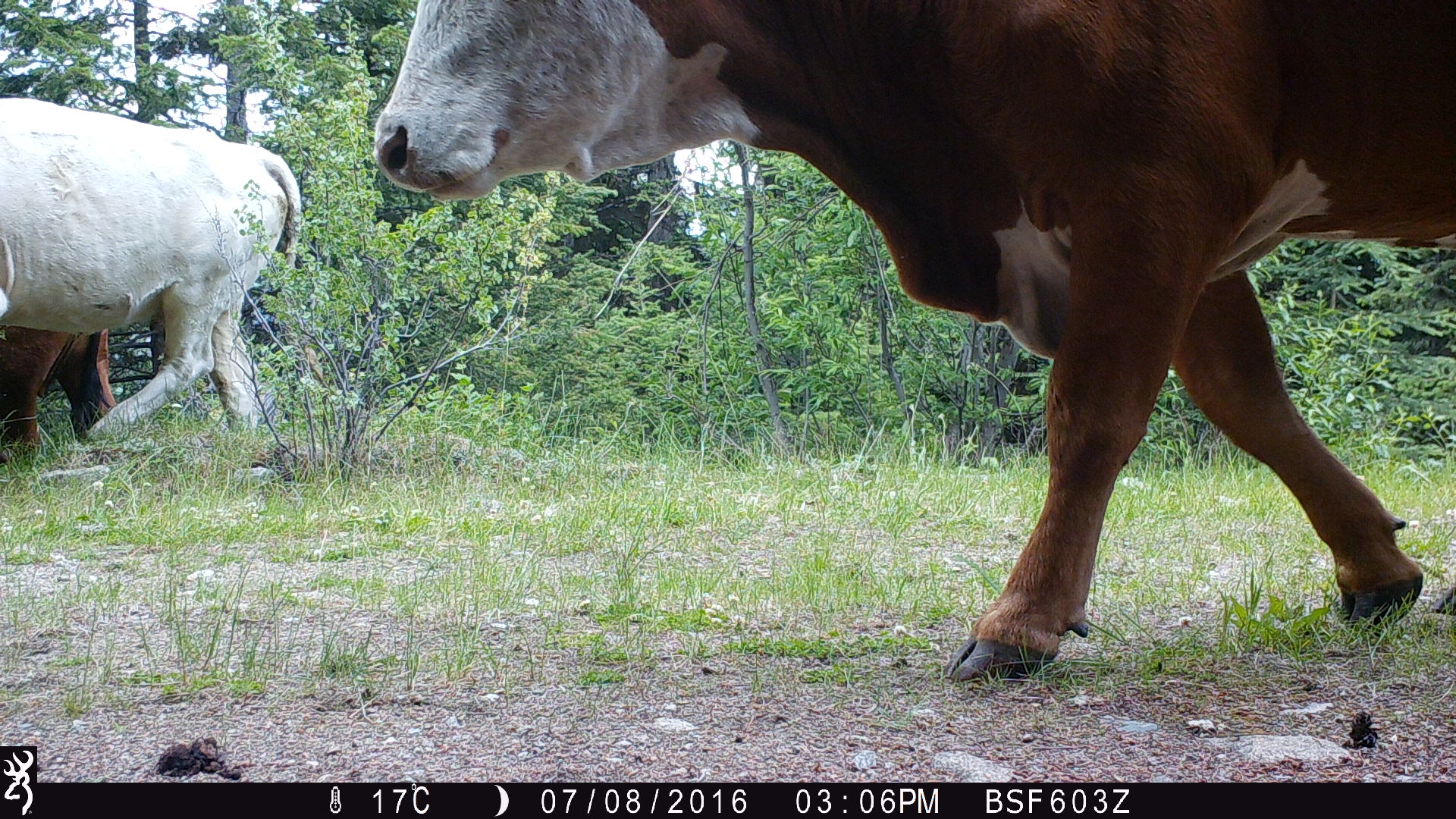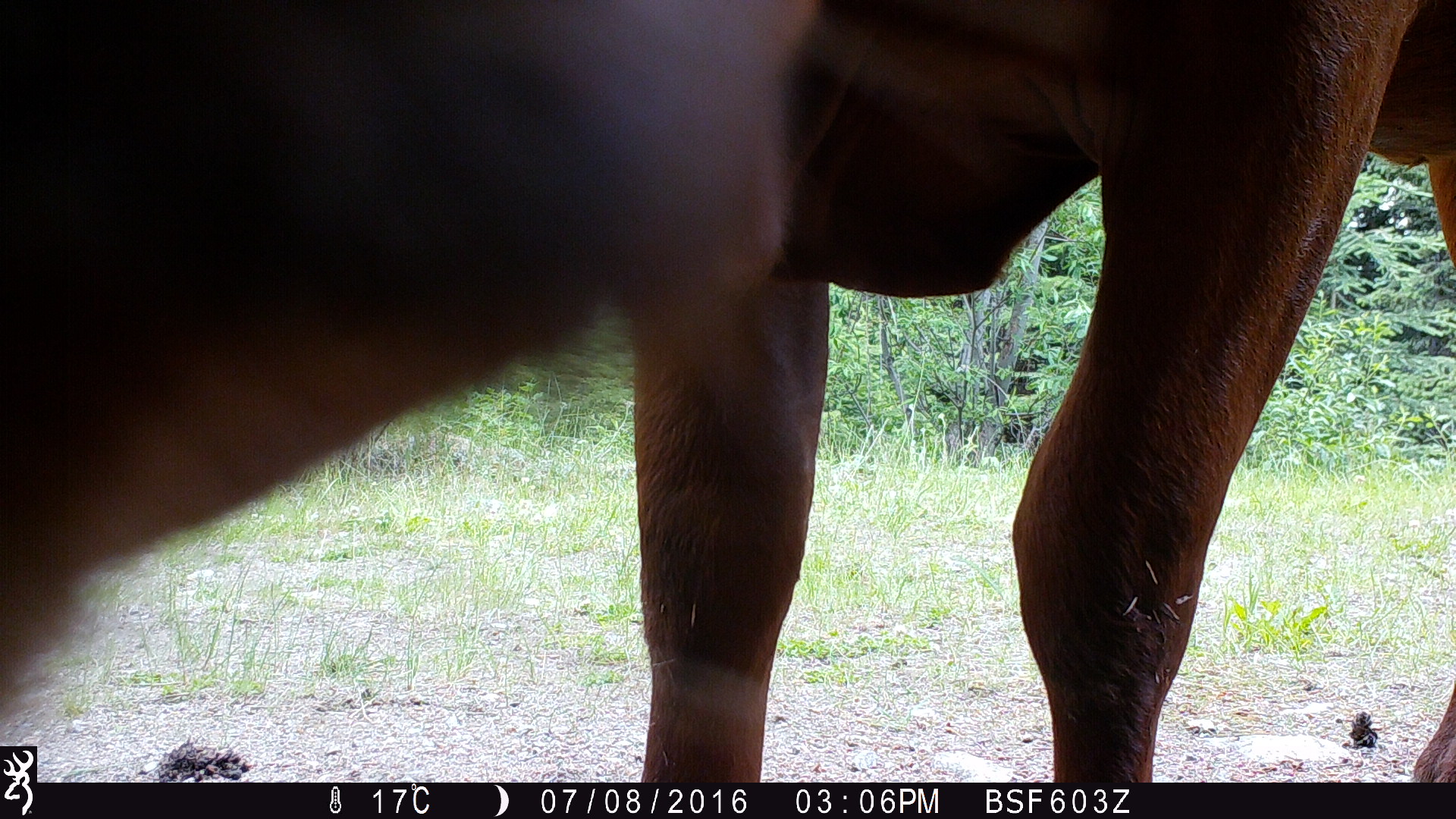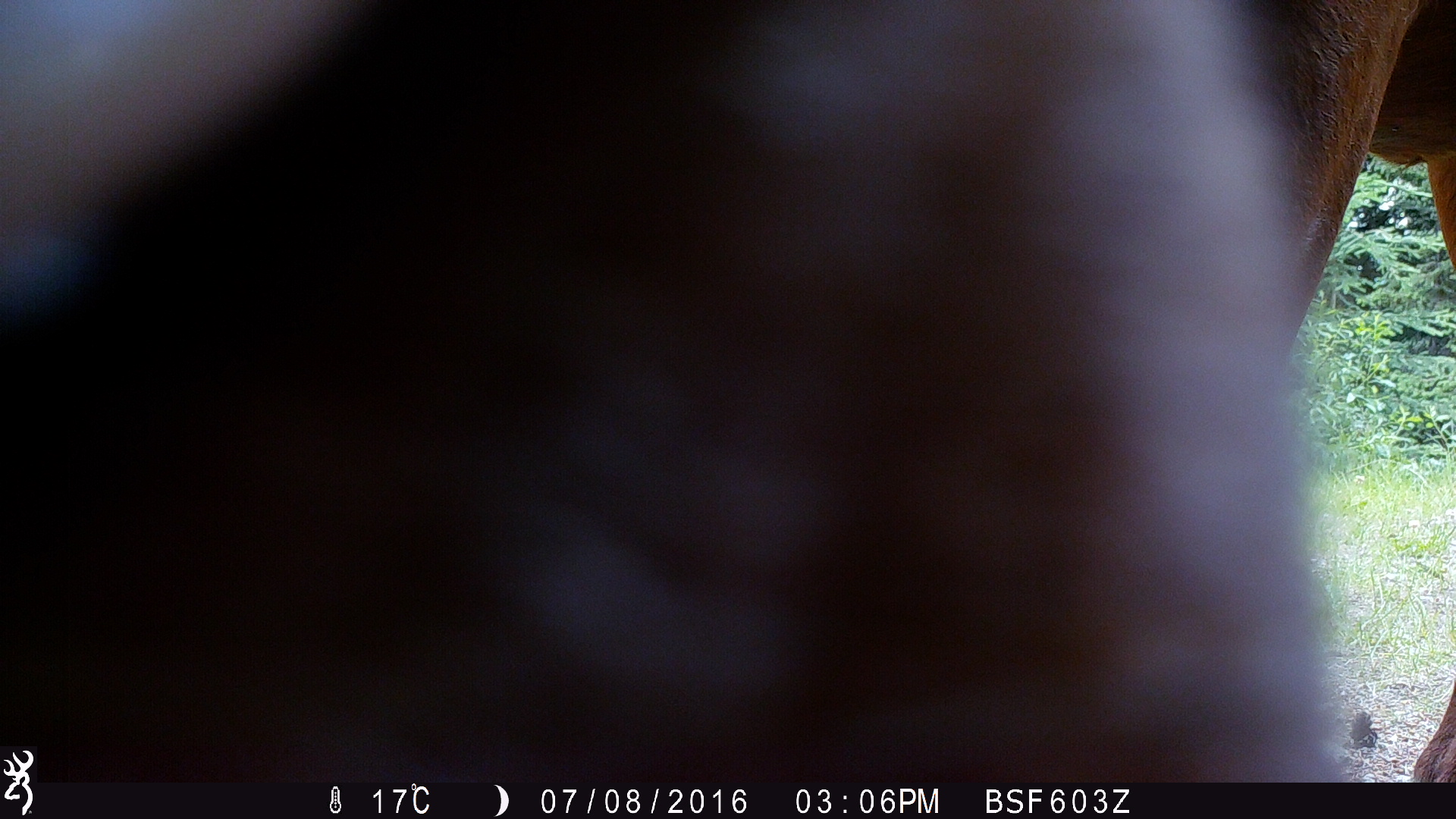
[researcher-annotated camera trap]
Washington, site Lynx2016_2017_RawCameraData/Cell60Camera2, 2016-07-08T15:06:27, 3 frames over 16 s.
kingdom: Animalia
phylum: Chordata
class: Mammalia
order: Artiodactyla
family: Bovidae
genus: Bos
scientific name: Bos taurus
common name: domestic cattle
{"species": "domestic cattle (Bos taurus)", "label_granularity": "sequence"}